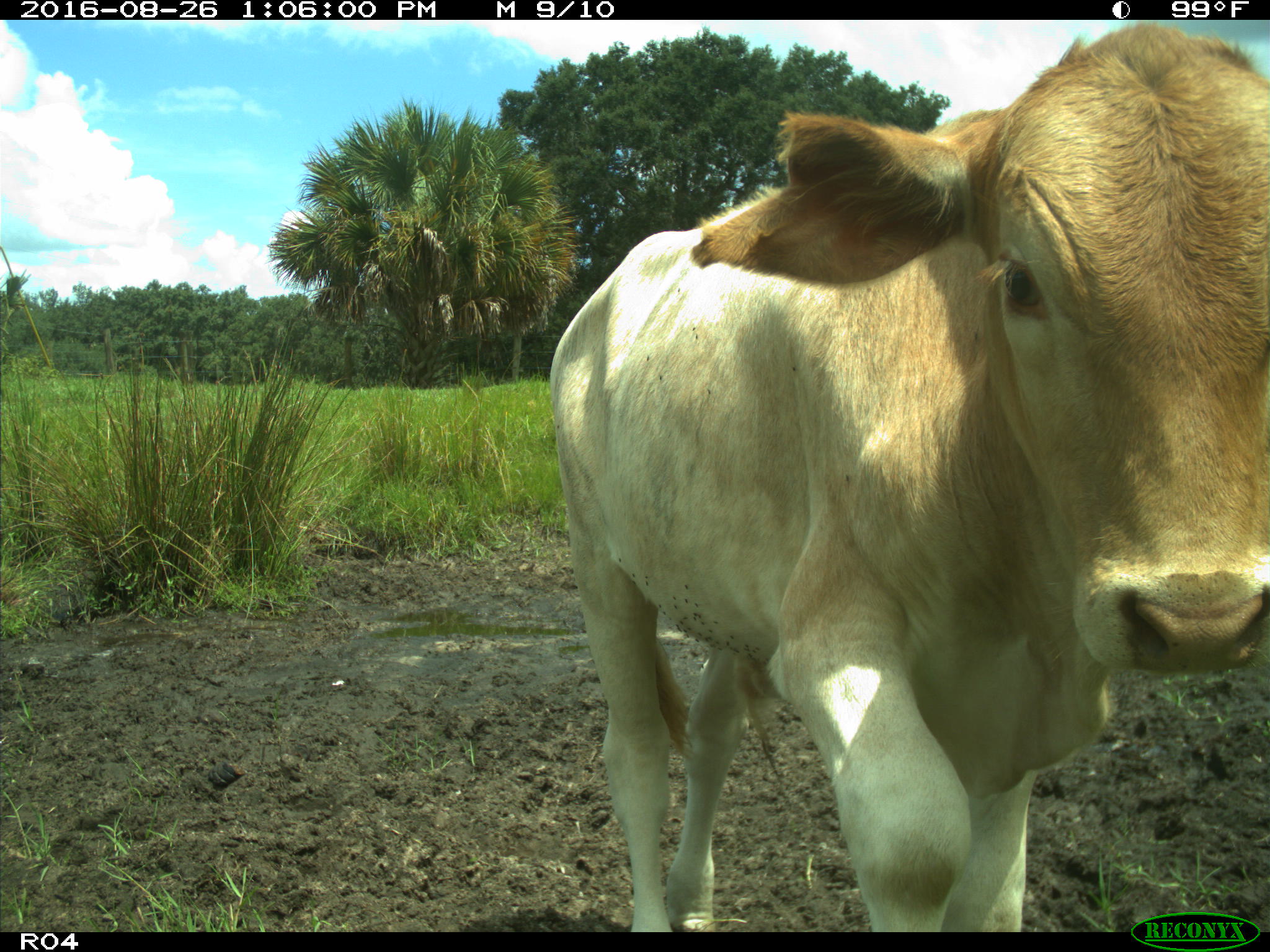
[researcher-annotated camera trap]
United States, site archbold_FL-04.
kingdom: Animalia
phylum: Chordata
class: Mammalia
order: Artiodactyla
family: Bovidae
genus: Bos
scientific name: Bos taurus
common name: domestic cow